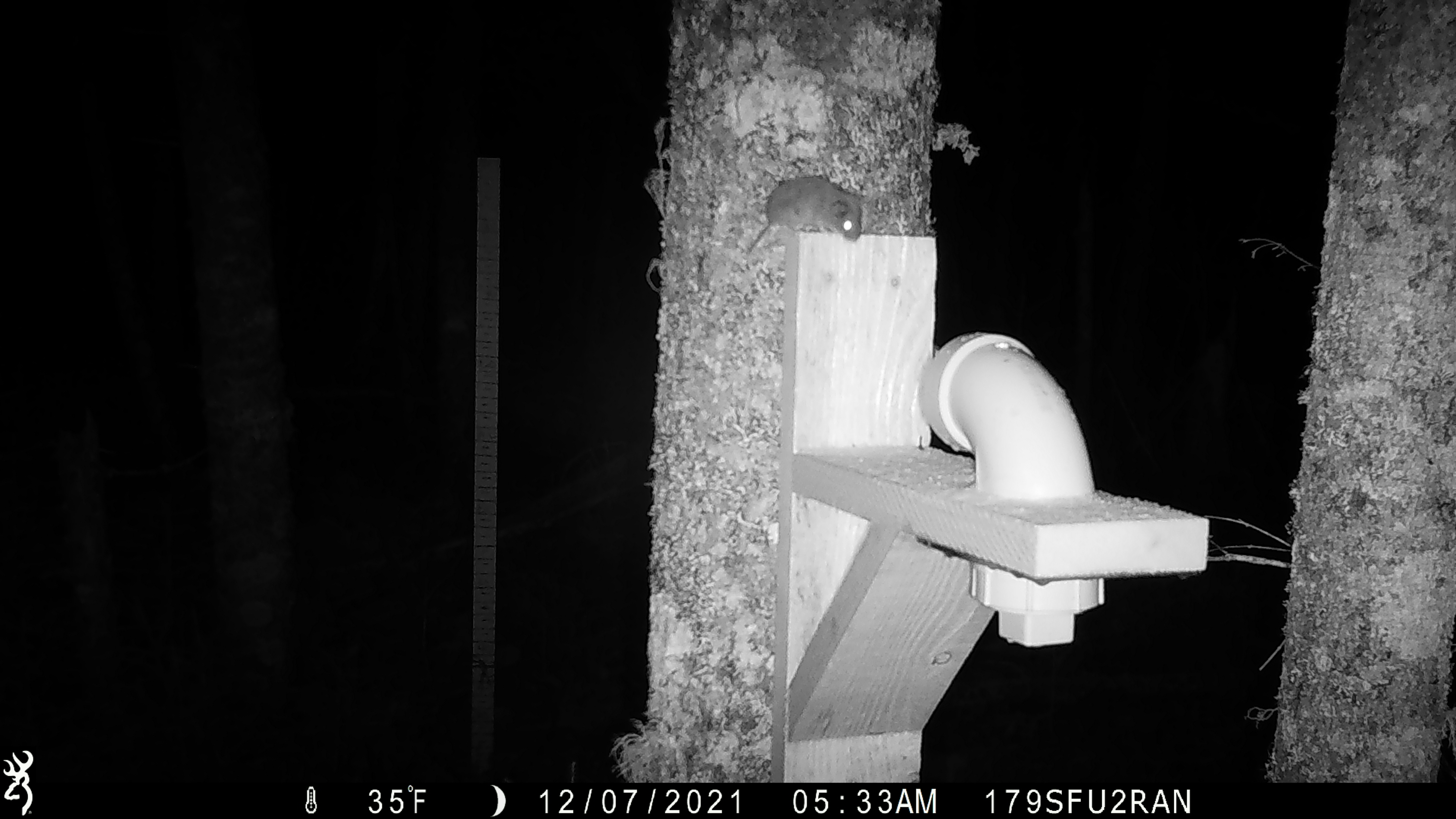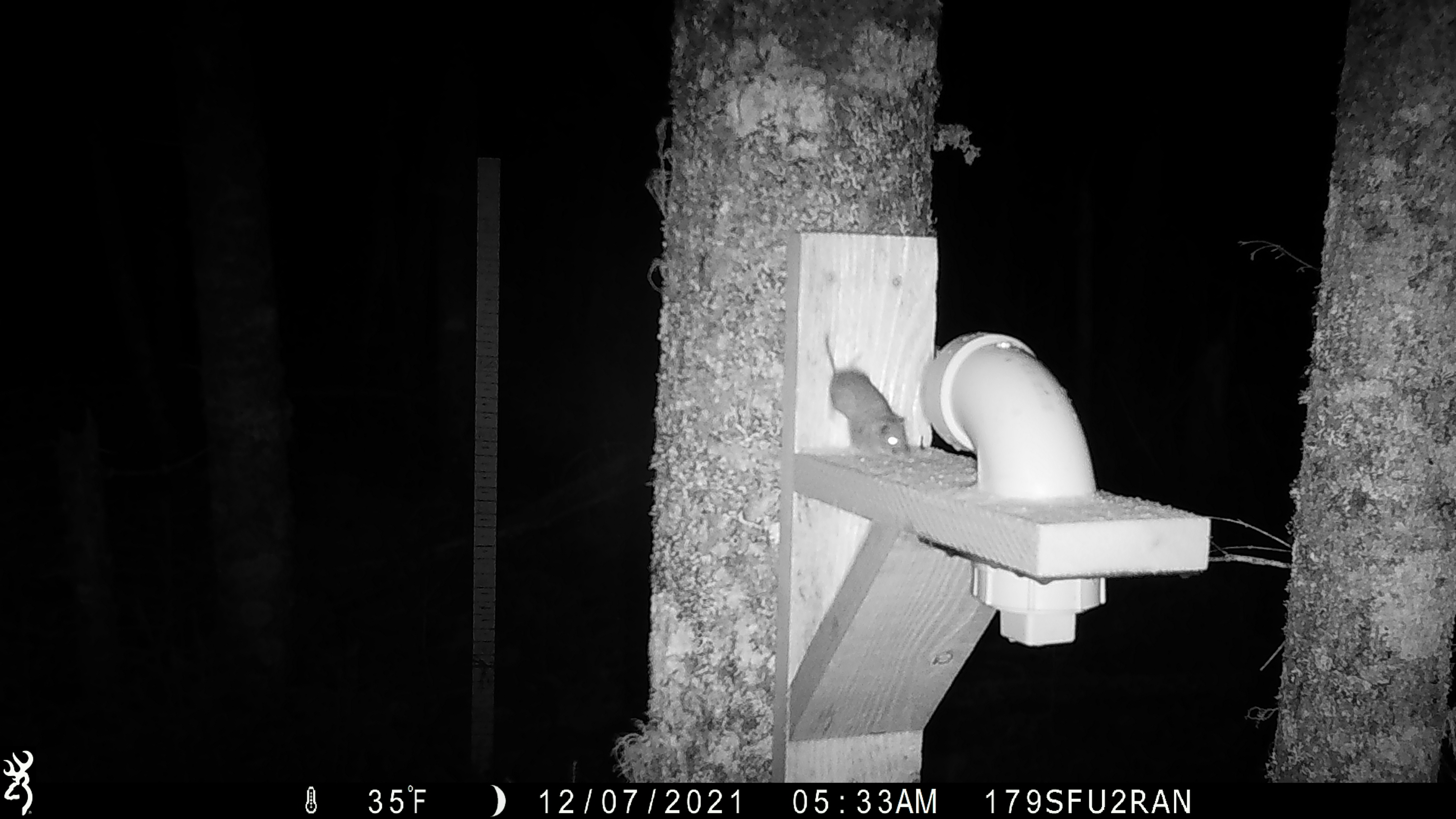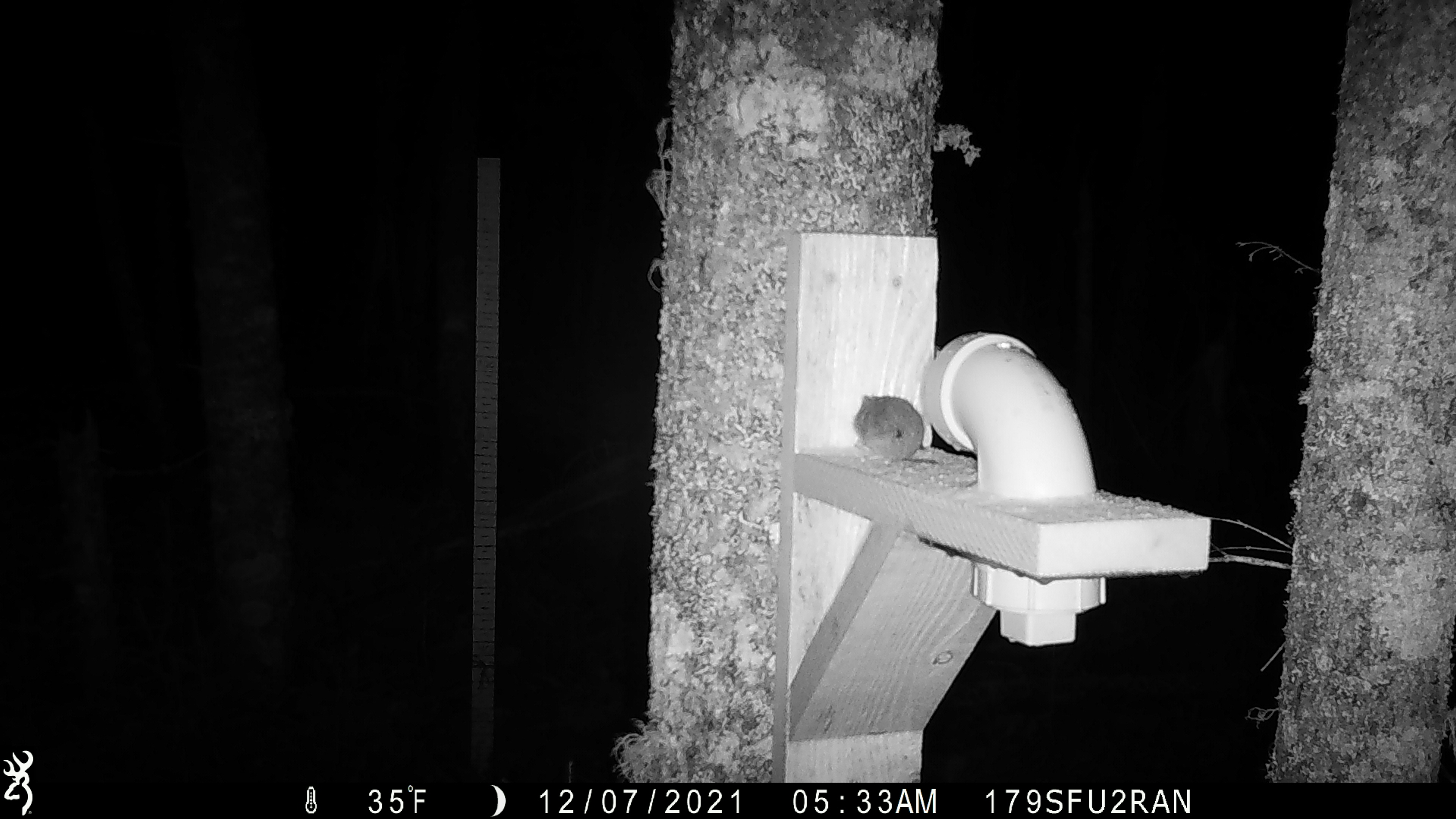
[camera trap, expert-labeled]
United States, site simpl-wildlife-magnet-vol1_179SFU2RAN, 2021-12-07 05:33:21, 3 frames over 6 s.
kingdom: Animalia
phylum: Chordata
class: Mammalia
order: Rodentia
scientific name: Rodentia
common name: mouse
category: mouse sp.